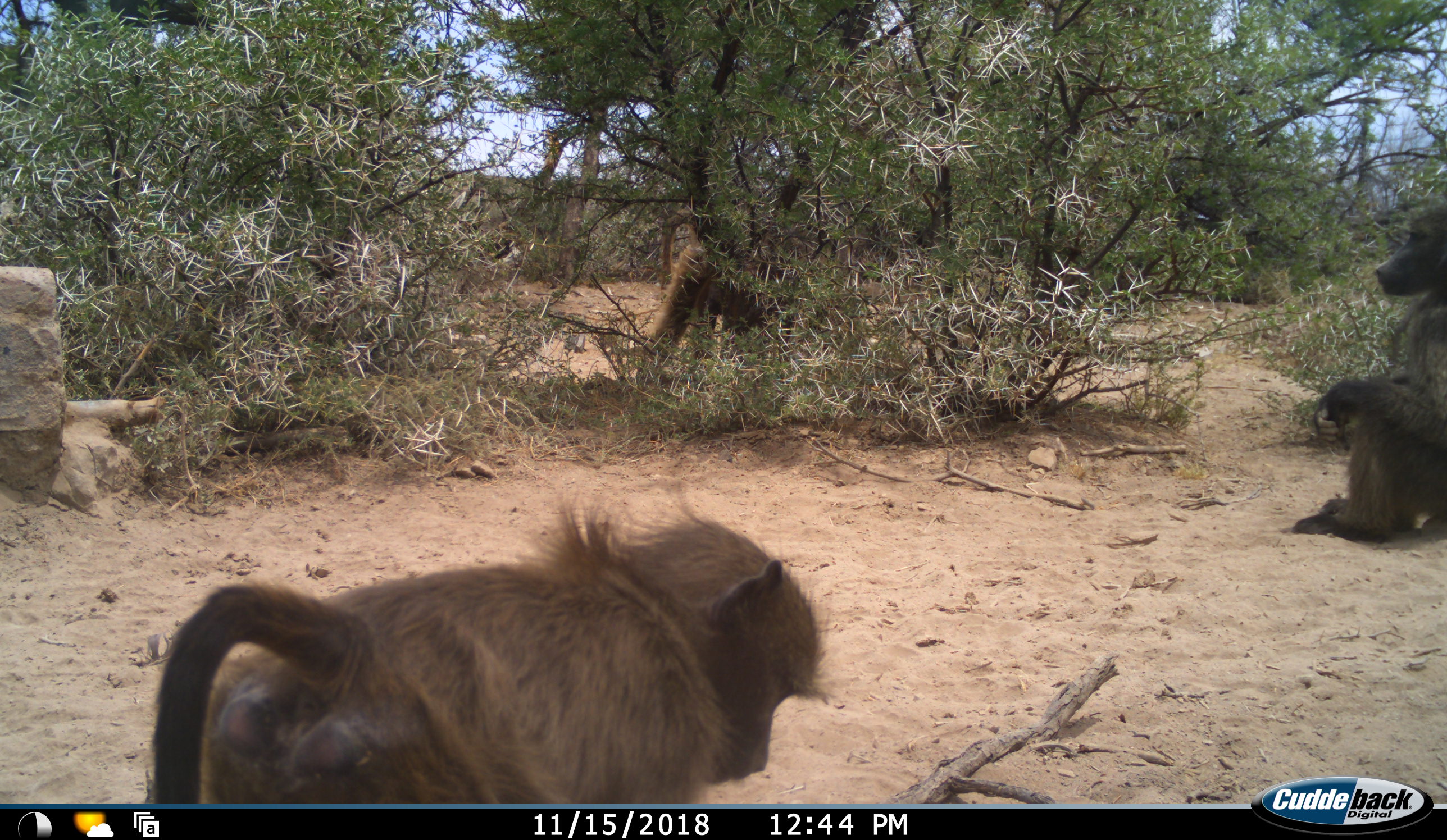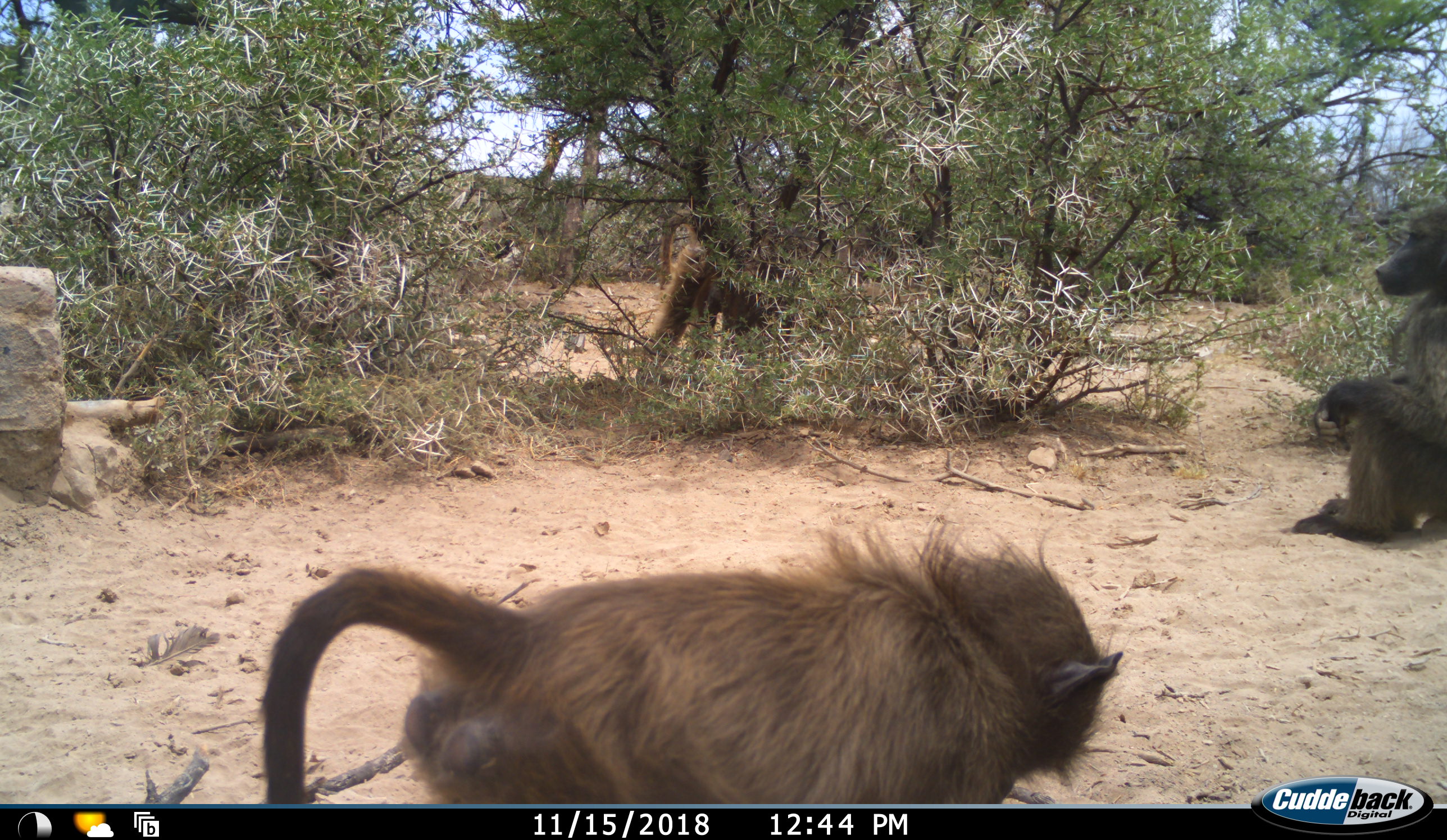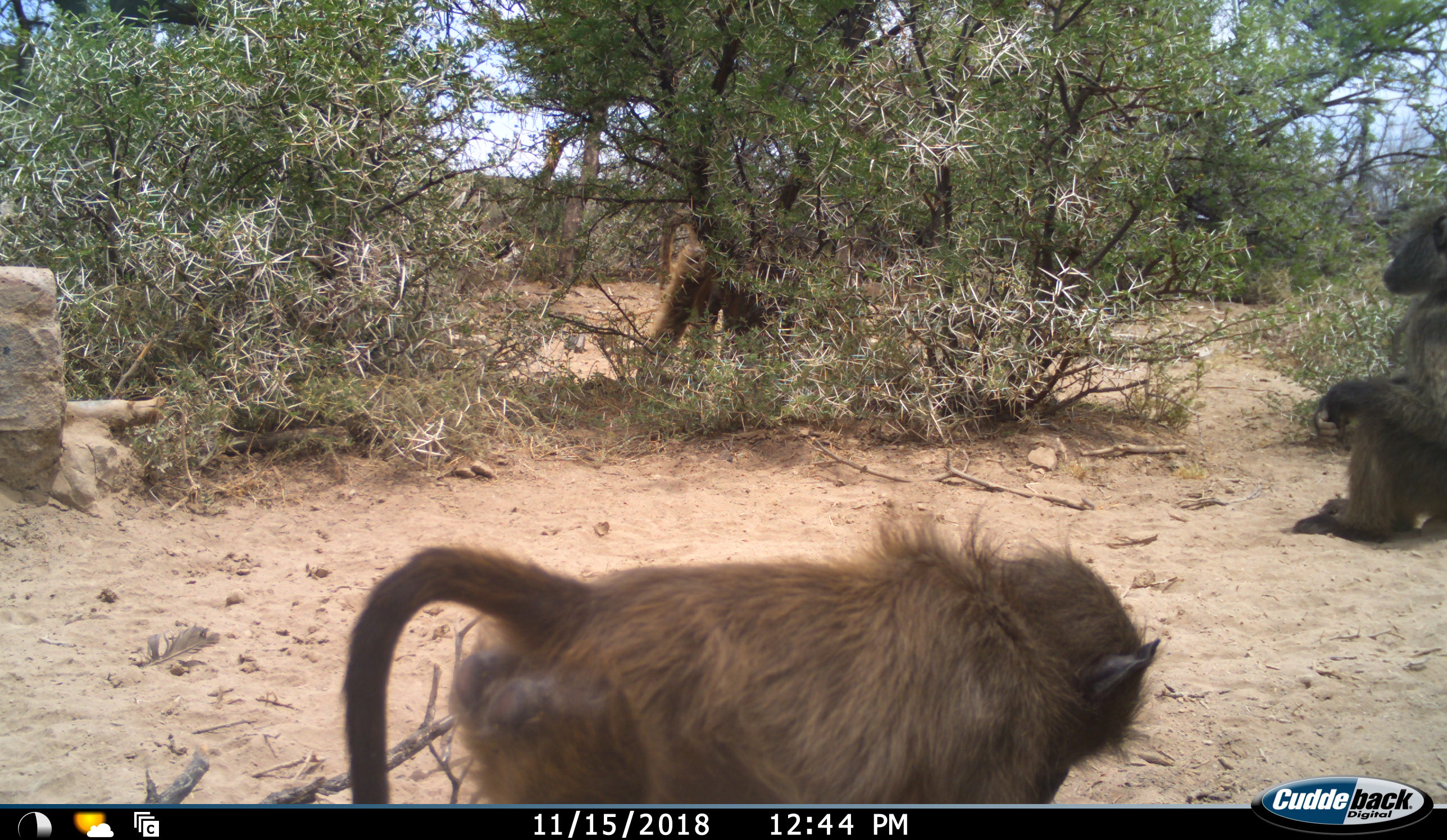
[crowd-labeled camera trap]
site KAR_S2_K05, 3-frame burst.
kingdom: Animalia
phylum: Chordata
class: Mammalia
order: Primates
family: Cercopithecidae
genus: Papio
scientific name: Papio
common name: baboon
Baboon (Papio), count 3. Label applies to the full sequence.